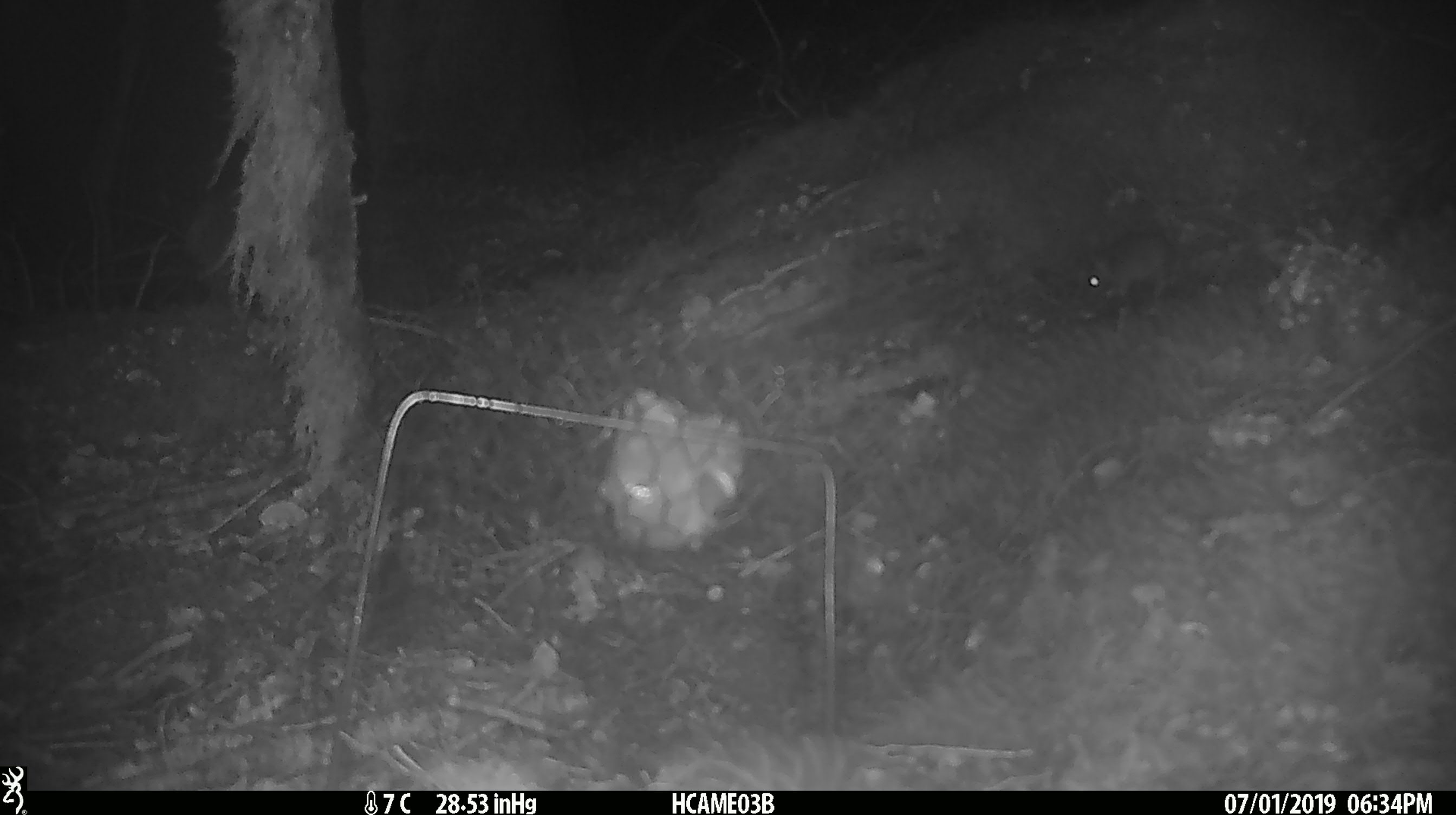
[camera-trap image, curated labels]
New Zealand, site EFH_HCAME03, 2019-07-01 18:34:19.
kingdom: Animalia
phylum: Chordata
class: Mammalia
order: Rodentia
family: Muridae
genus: Mus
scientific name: Mus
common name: mouse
Mouse (Mus).